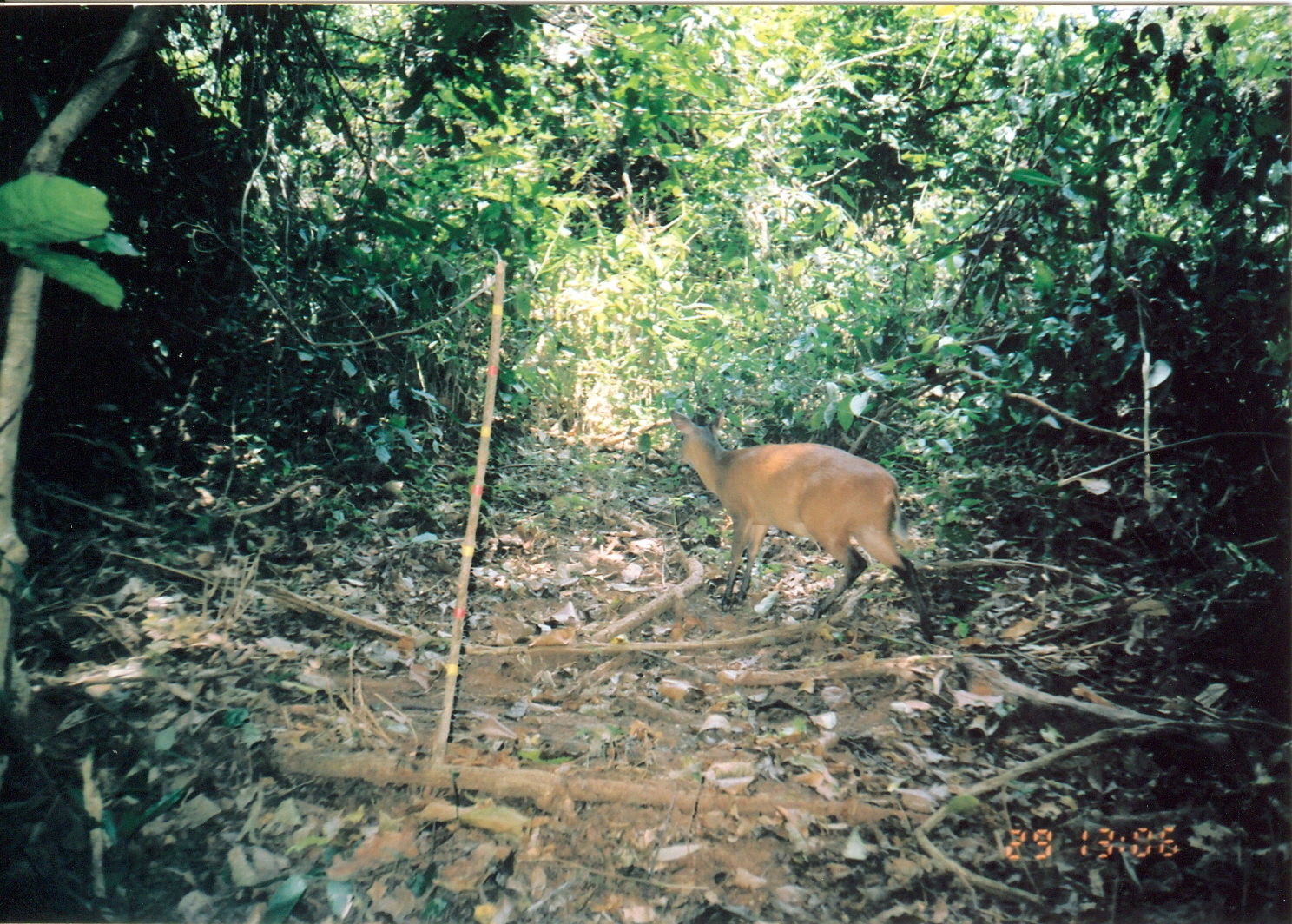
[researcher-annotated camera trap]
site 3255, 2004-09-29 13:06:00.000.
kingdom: Animalia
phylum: Chordata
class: Mammalia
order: Artiodactyla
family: Bovidae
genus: Cephalophus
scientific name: Cephalophus harveyi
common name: harvey's duiker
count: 1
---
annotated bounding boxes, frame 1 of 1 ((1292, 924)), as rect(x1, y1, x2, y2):
cephalophus harveyi: rect(668, 406, 936, 644)